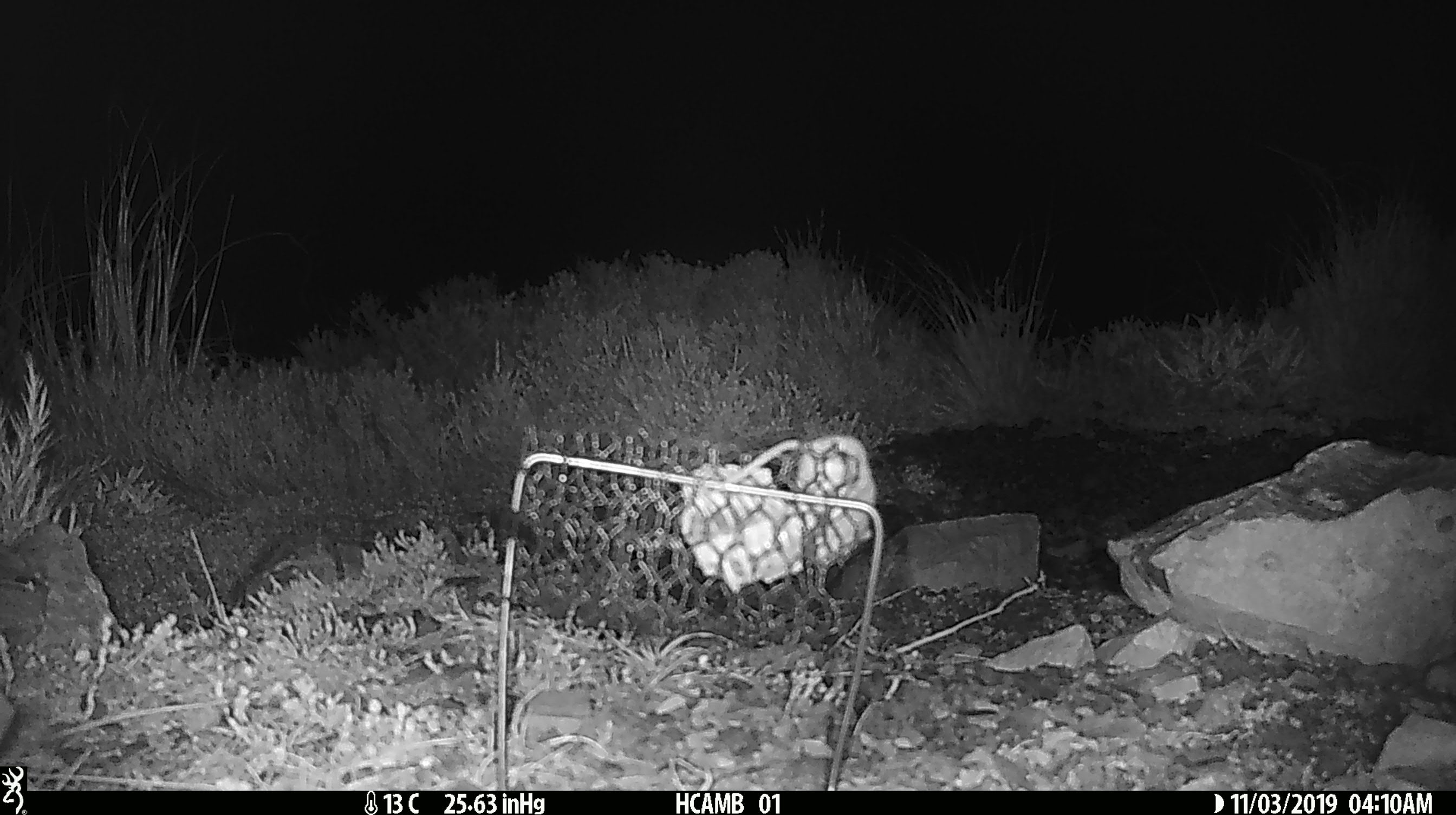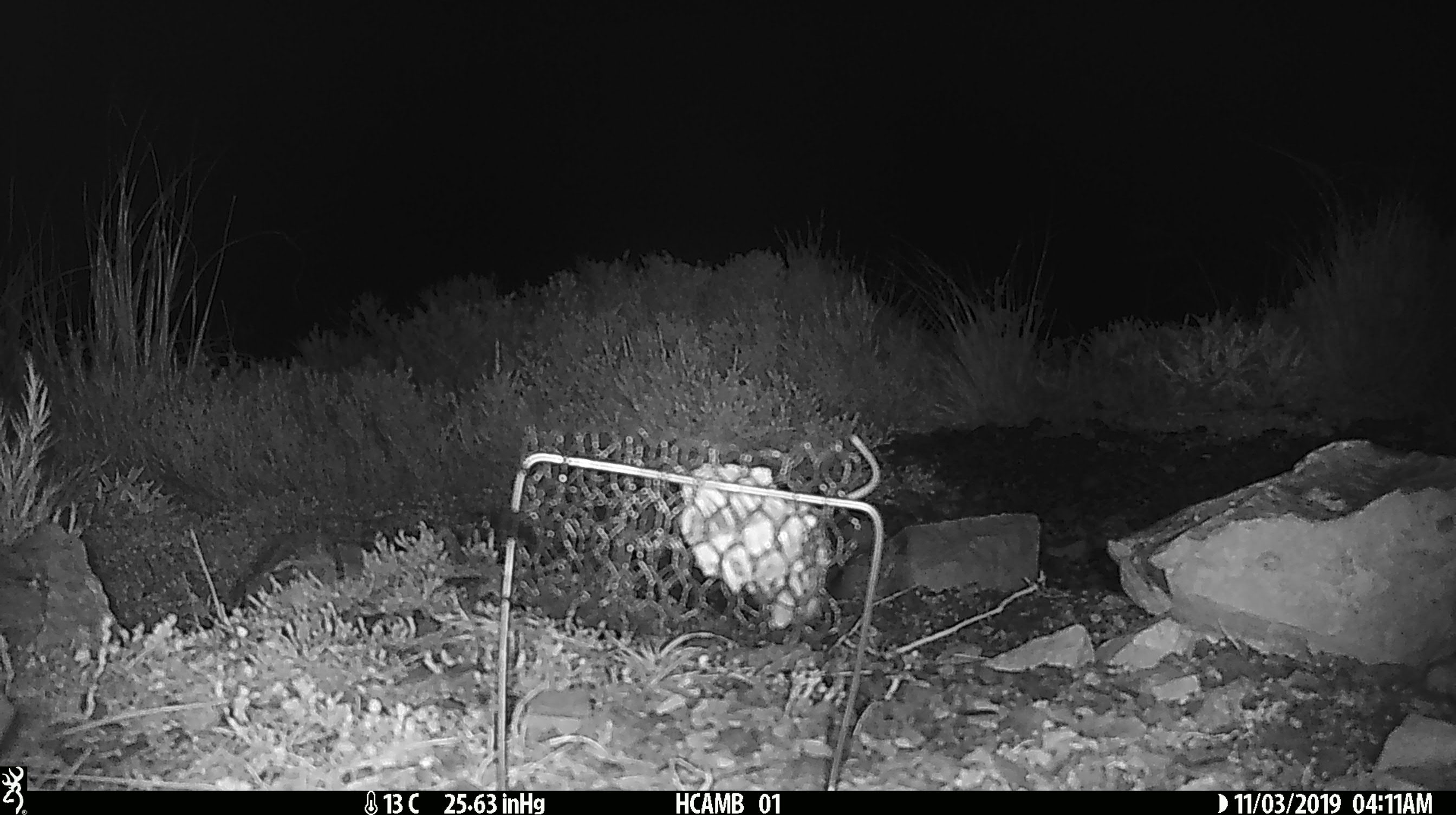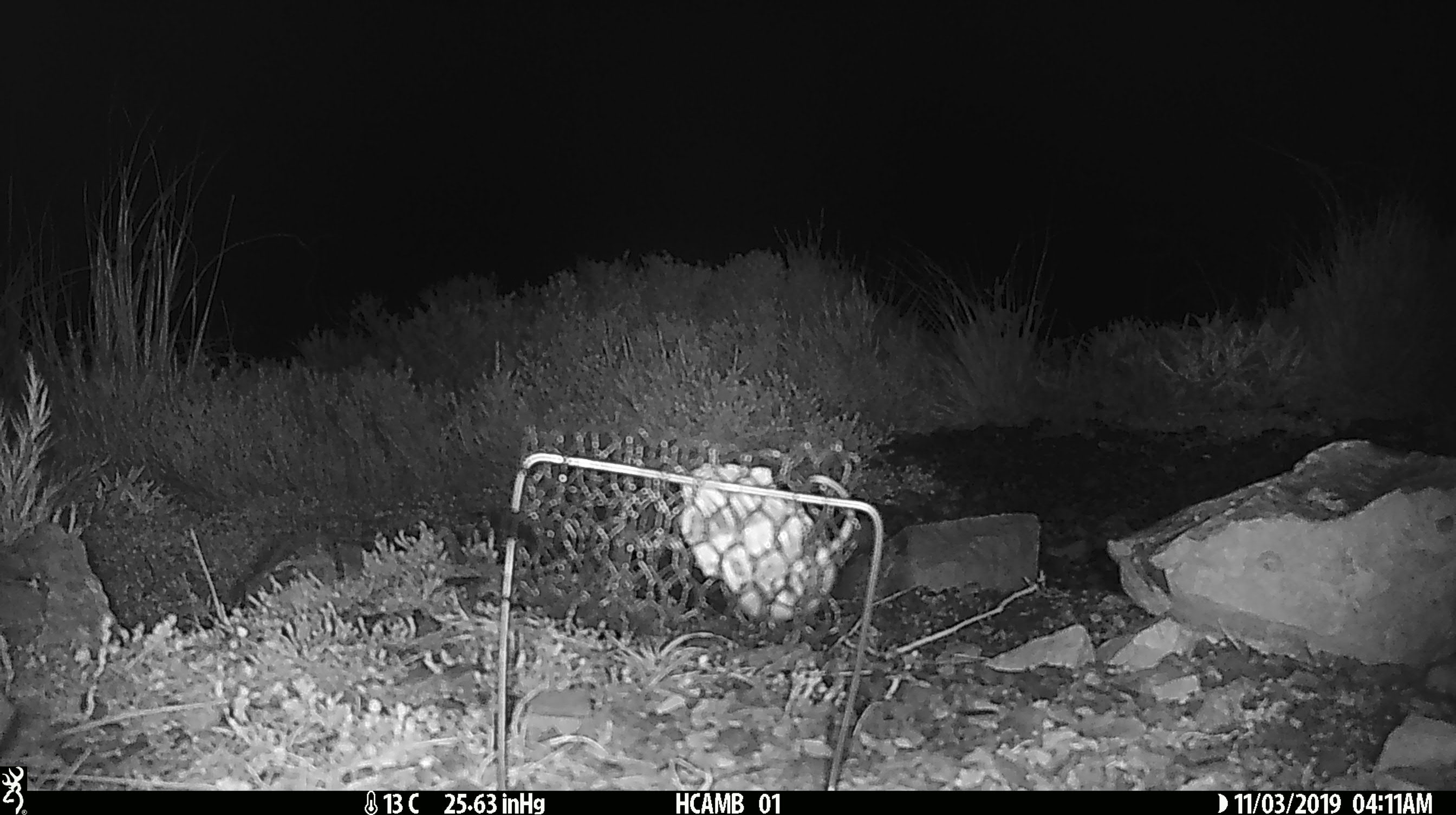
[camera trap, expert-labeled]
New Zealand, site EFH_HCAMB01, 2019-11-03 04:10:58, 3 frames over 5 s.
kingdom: Animalia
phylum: Chordata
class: Mammalia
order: Rodentia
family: Muridae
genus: Mus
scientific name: Mus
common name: mouse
Mouse (Mus).